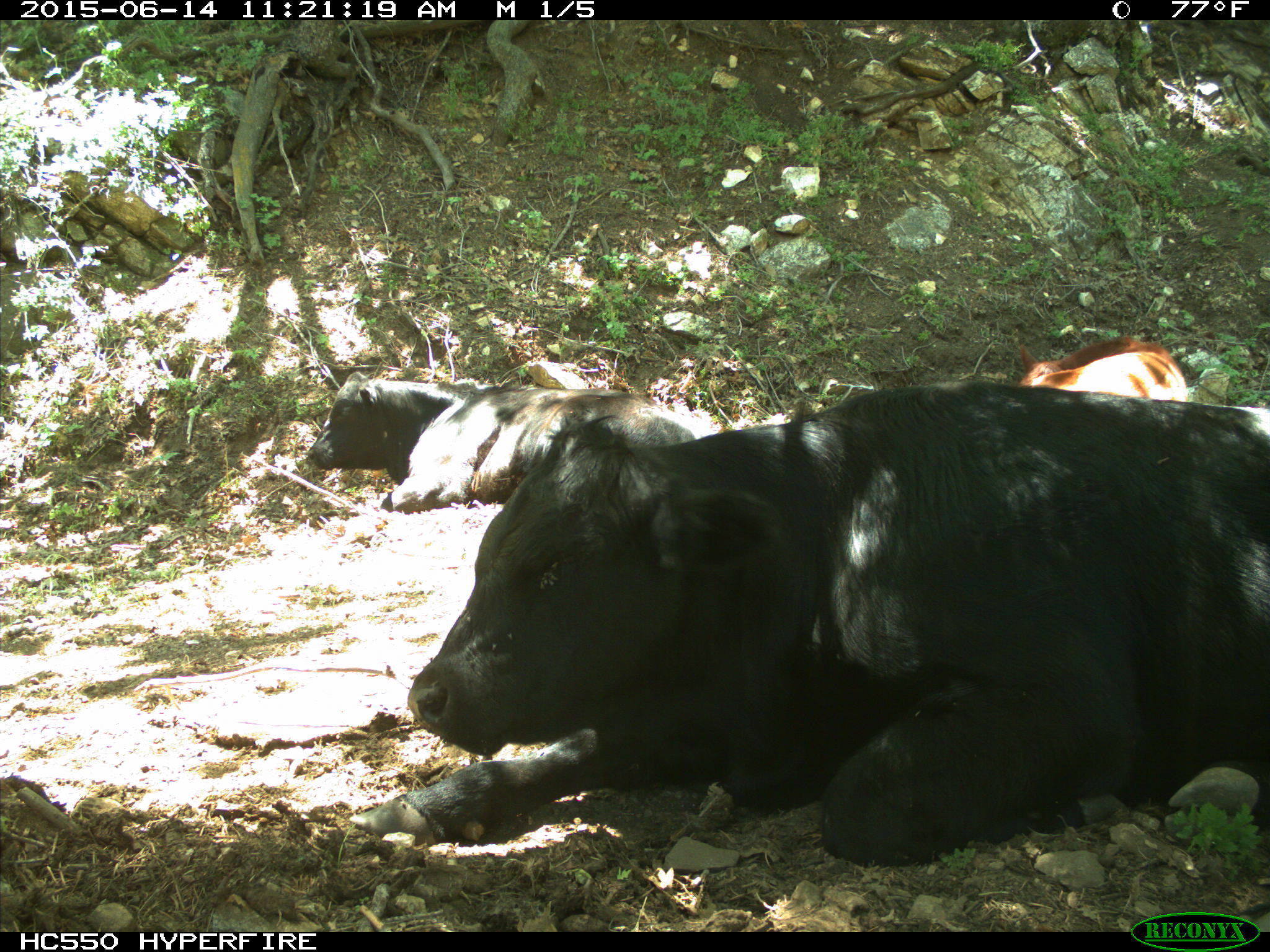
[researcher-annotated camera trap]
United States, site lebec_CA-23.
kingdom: Animalia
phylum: Chordata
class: Mammalia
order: Artiodactyla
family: Bovidae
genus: Bos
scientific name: Bos taurus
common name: domestic cow